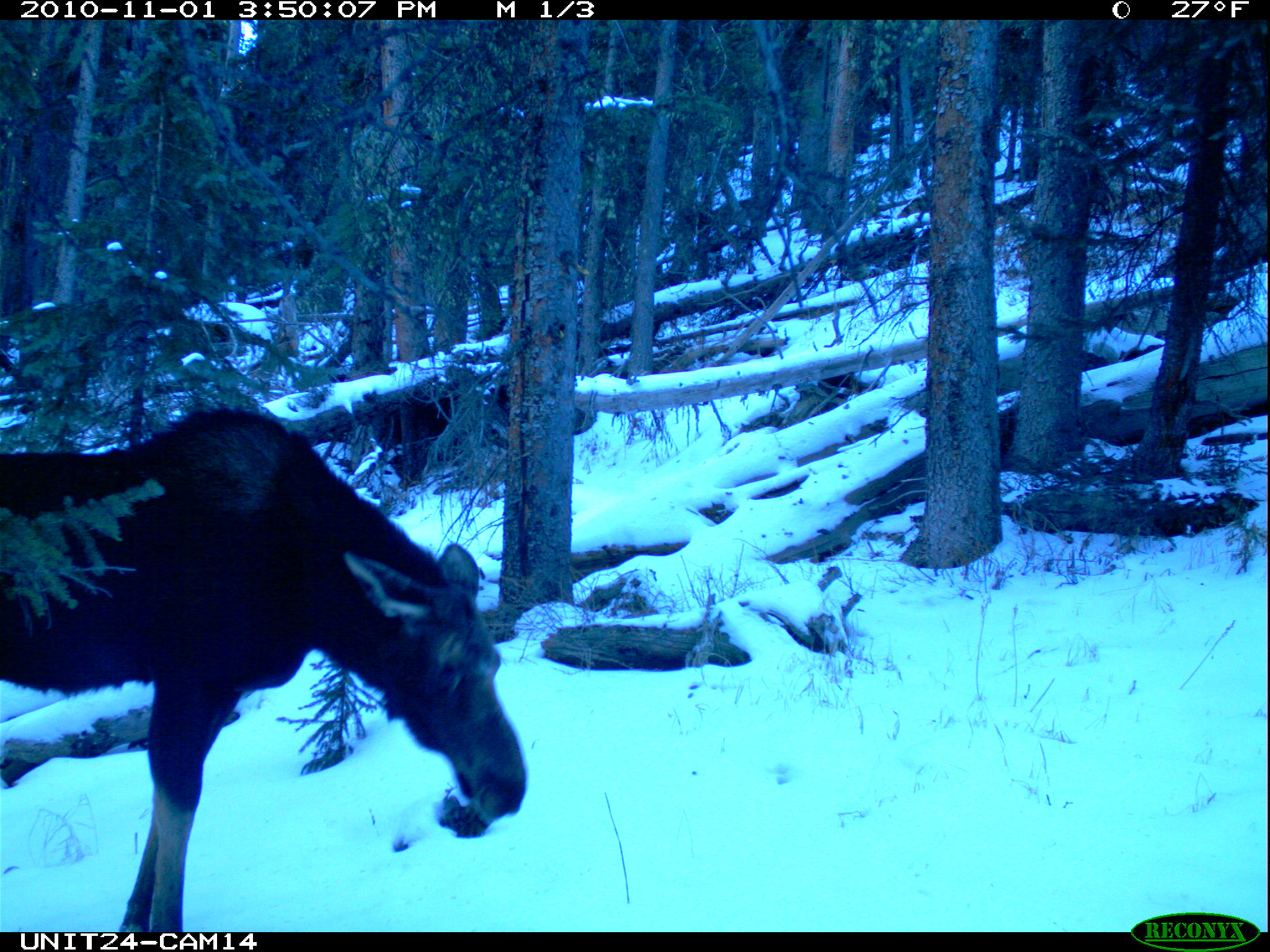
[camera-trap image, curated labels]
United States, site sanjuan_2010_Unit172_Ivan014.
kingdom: Animalia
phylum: Chordata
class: Mammalia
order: Artiodactyla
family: Cervidae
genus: Alces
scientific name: Alces alces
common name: moose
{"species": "Alces alces (moose)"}